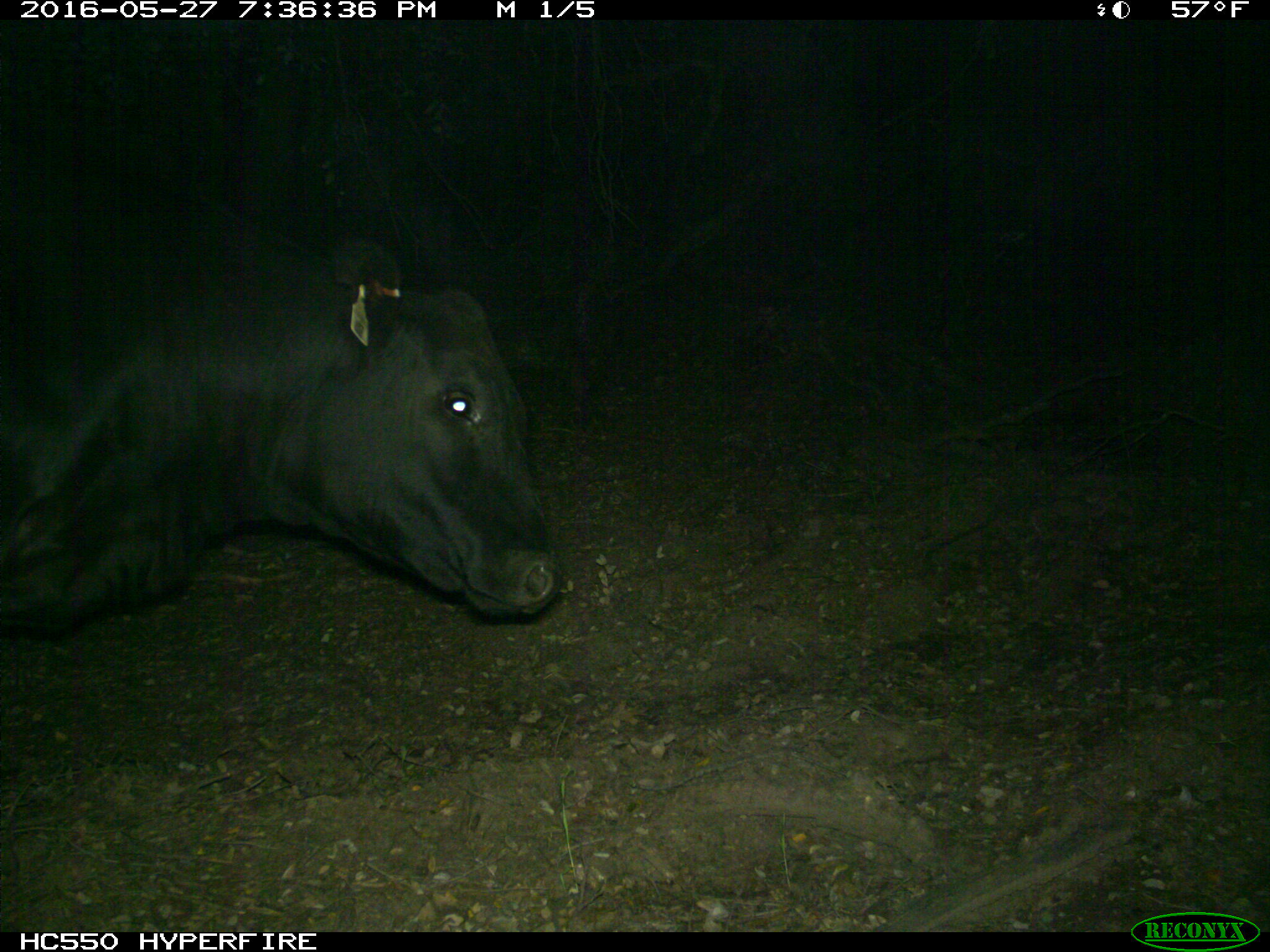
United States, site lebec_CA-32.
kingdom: Animalia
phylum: Chordata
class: Mammalia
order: Artiodactyla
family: Bovidae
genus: Bos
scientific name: Bos taurus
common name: domestic cow